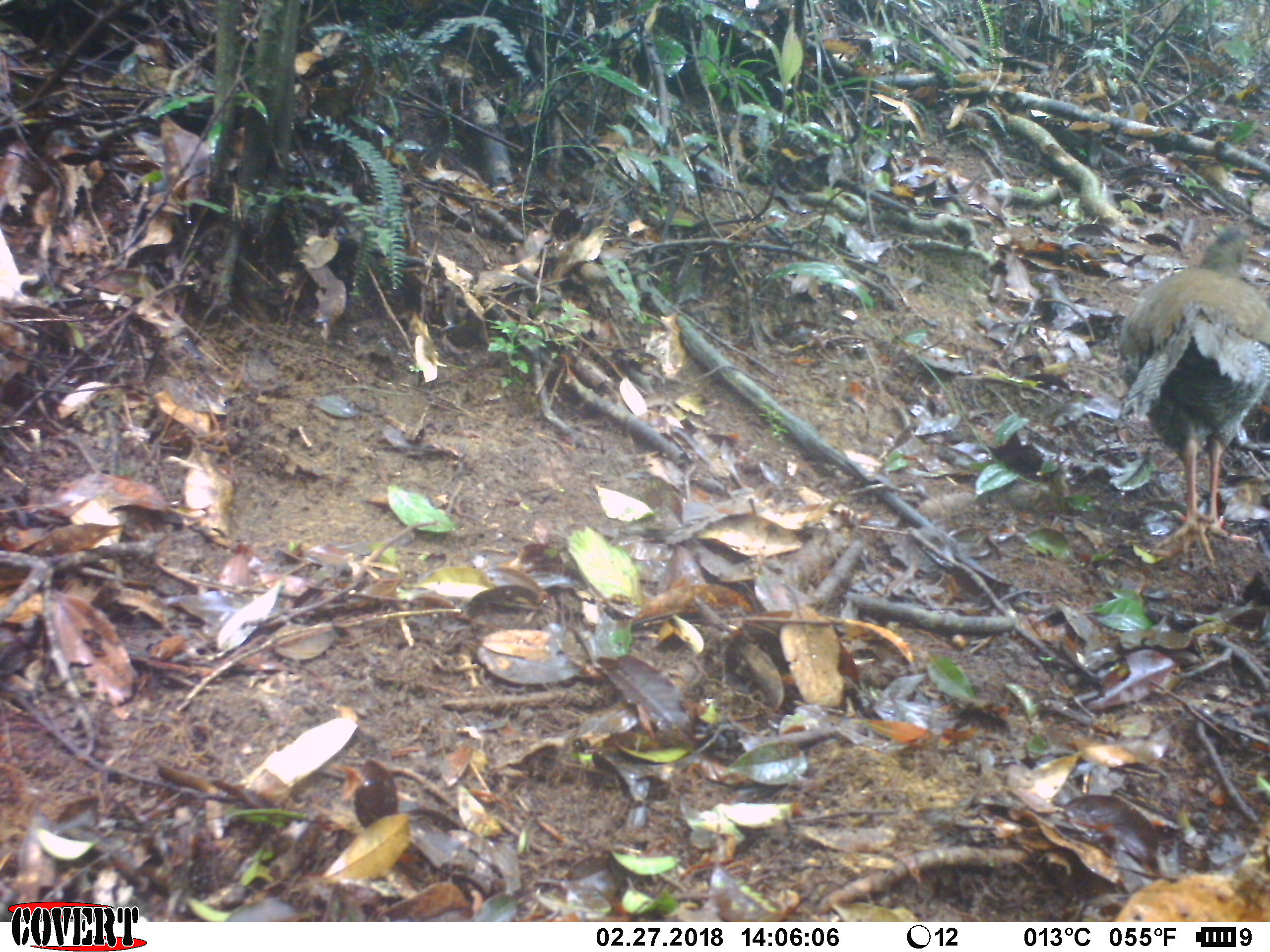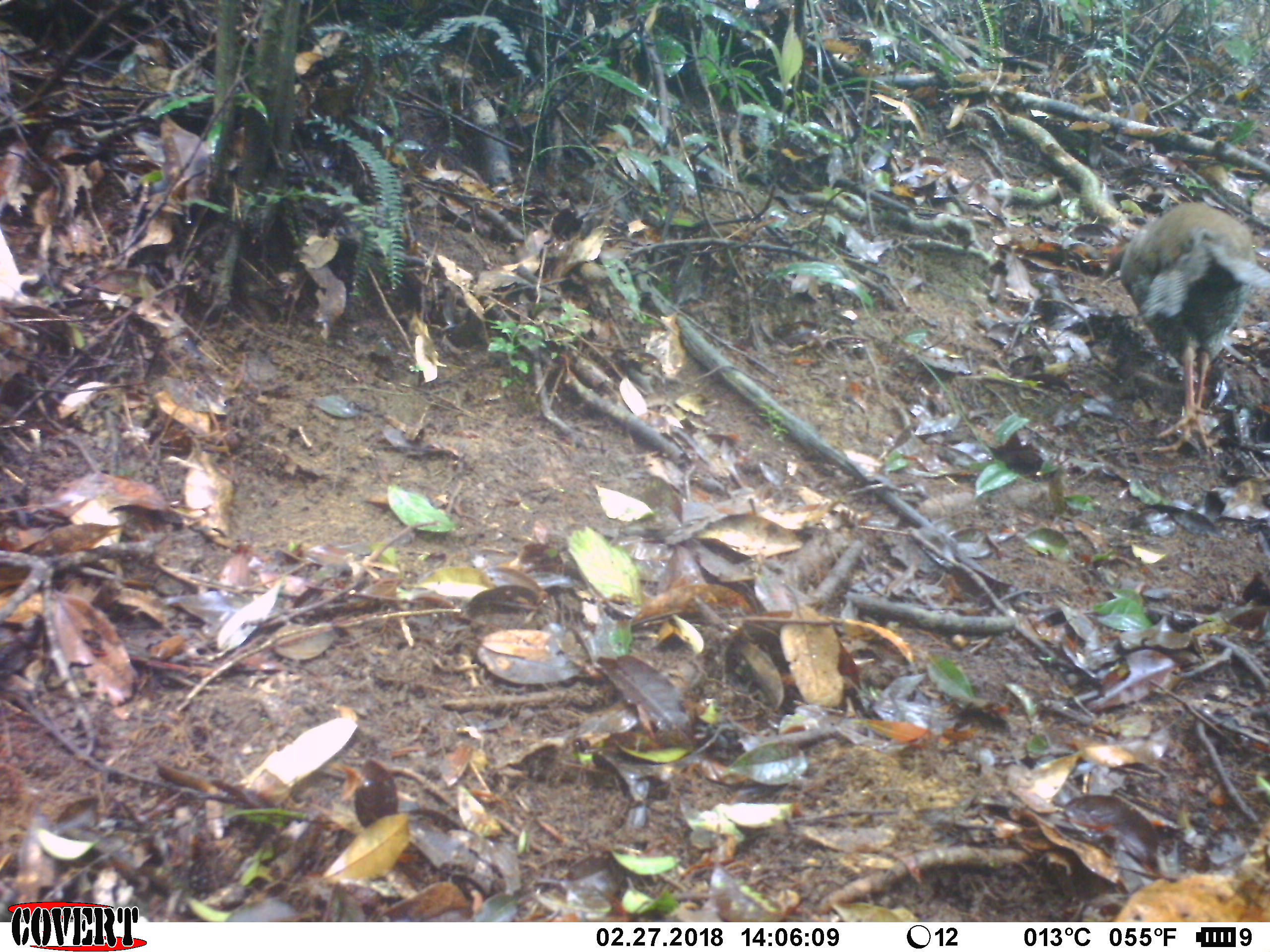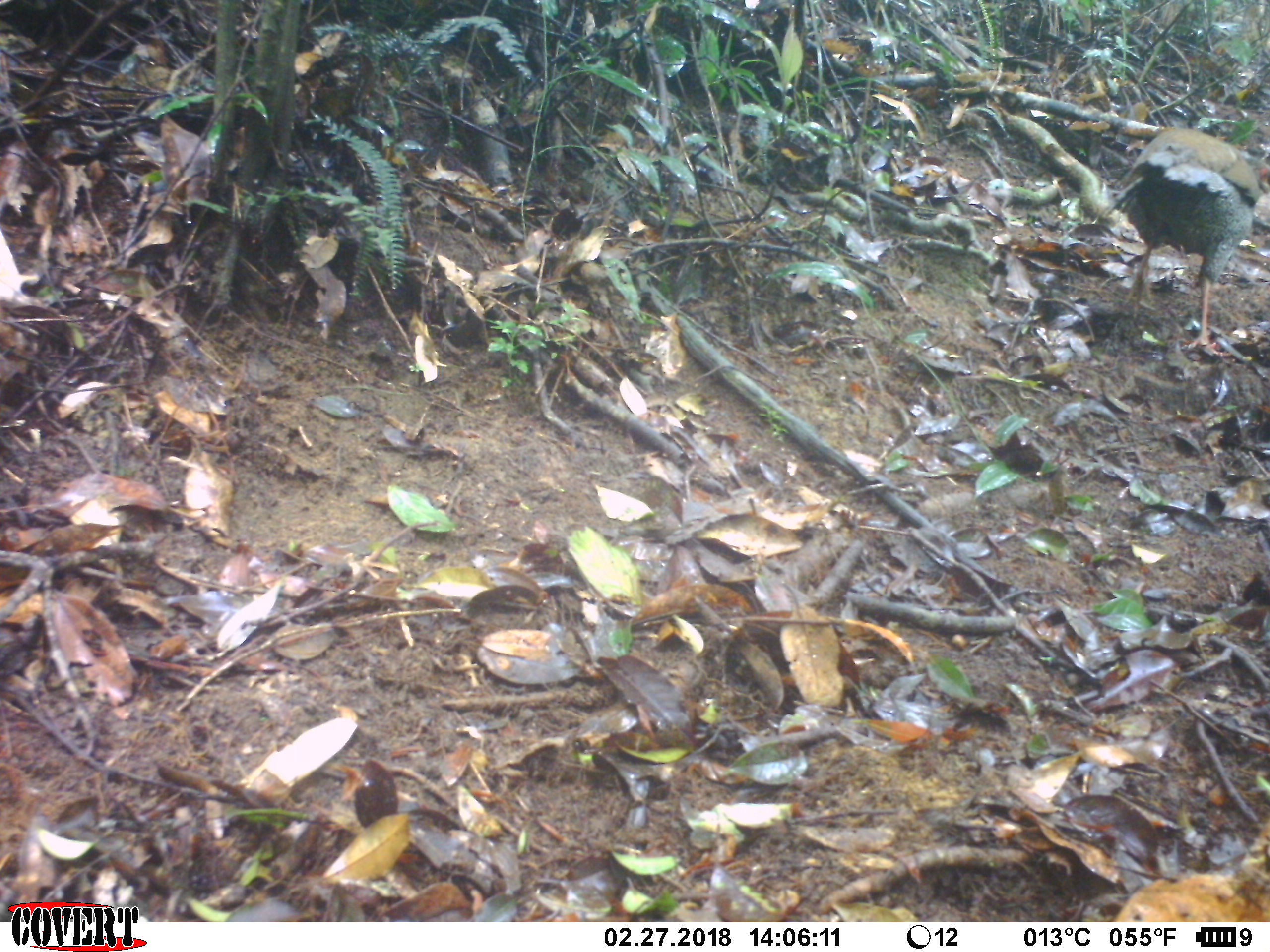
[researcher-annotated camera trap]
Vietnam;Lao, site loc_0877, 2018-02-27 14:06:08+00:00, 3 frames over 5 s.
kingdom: Animalia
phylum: Chordata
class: Aves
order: Galliformes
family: Phasianidae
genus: Lophura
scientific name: Lophura nycthemera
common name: silver pheasant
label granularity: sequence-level